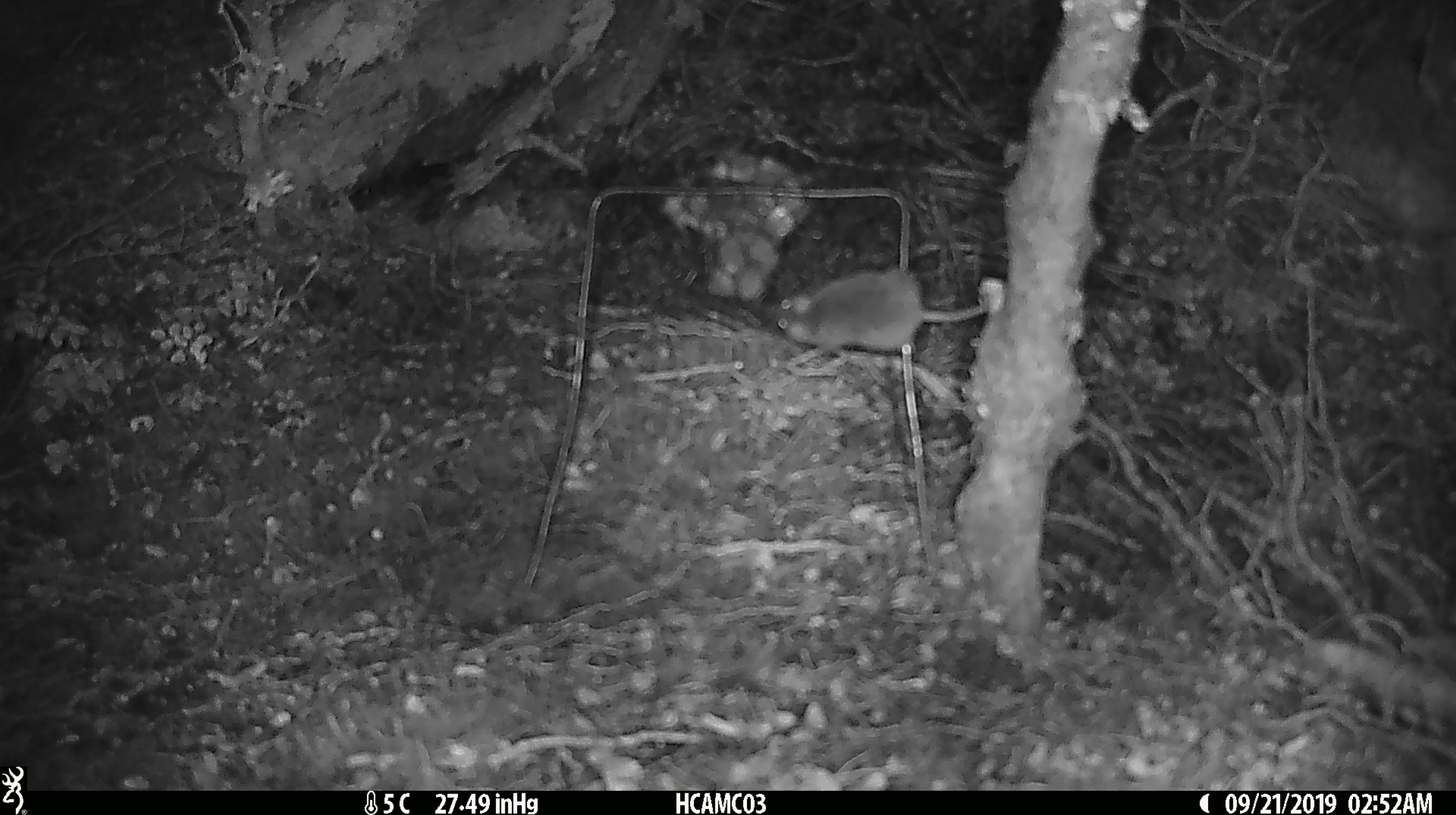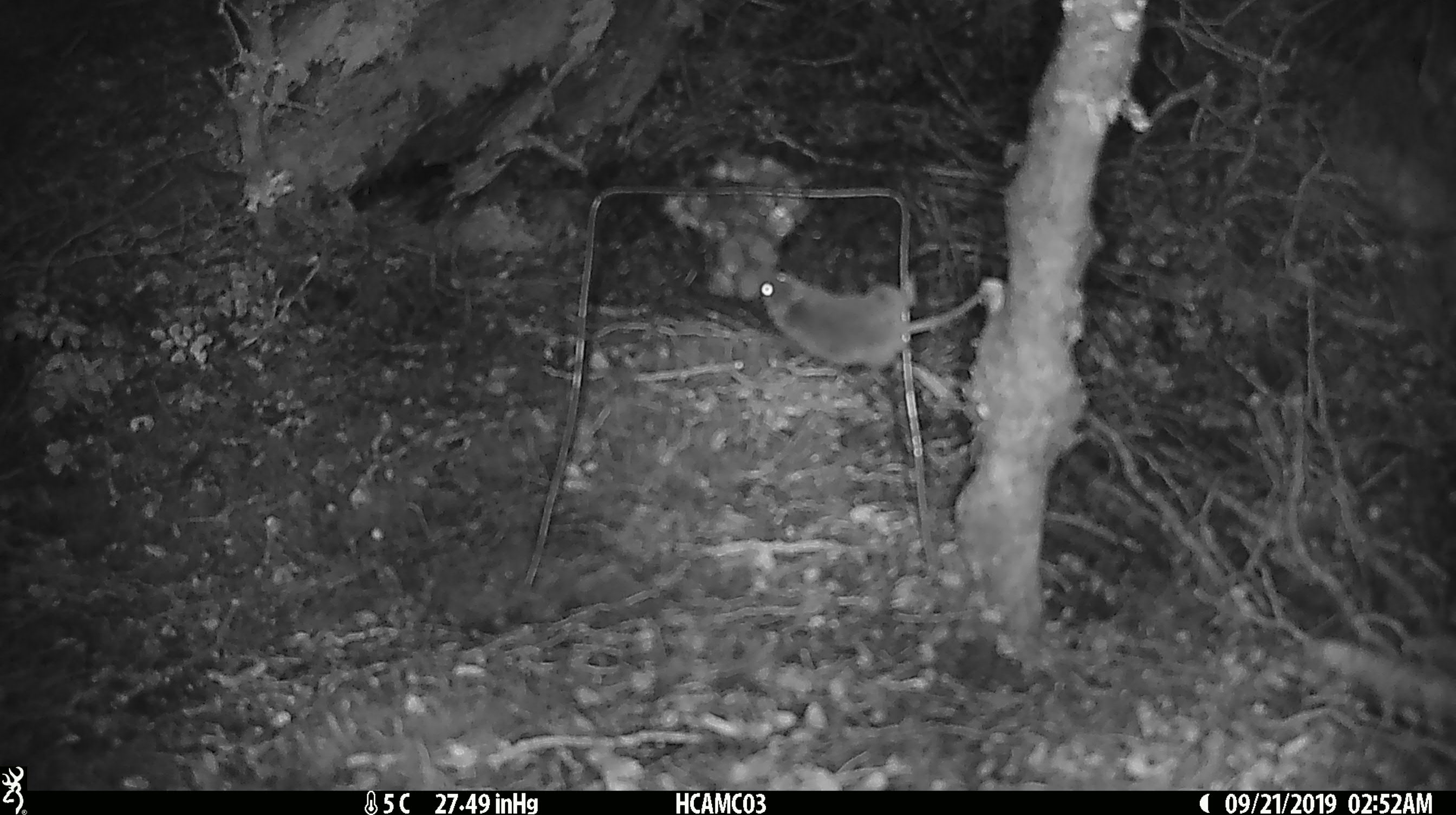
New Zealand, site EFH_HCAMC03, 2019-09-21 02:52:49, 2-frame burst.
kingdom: Animalia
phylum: Chordata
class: Mammalia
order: Rodentia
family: Muridae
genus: Mus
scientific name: Mus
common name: mouse